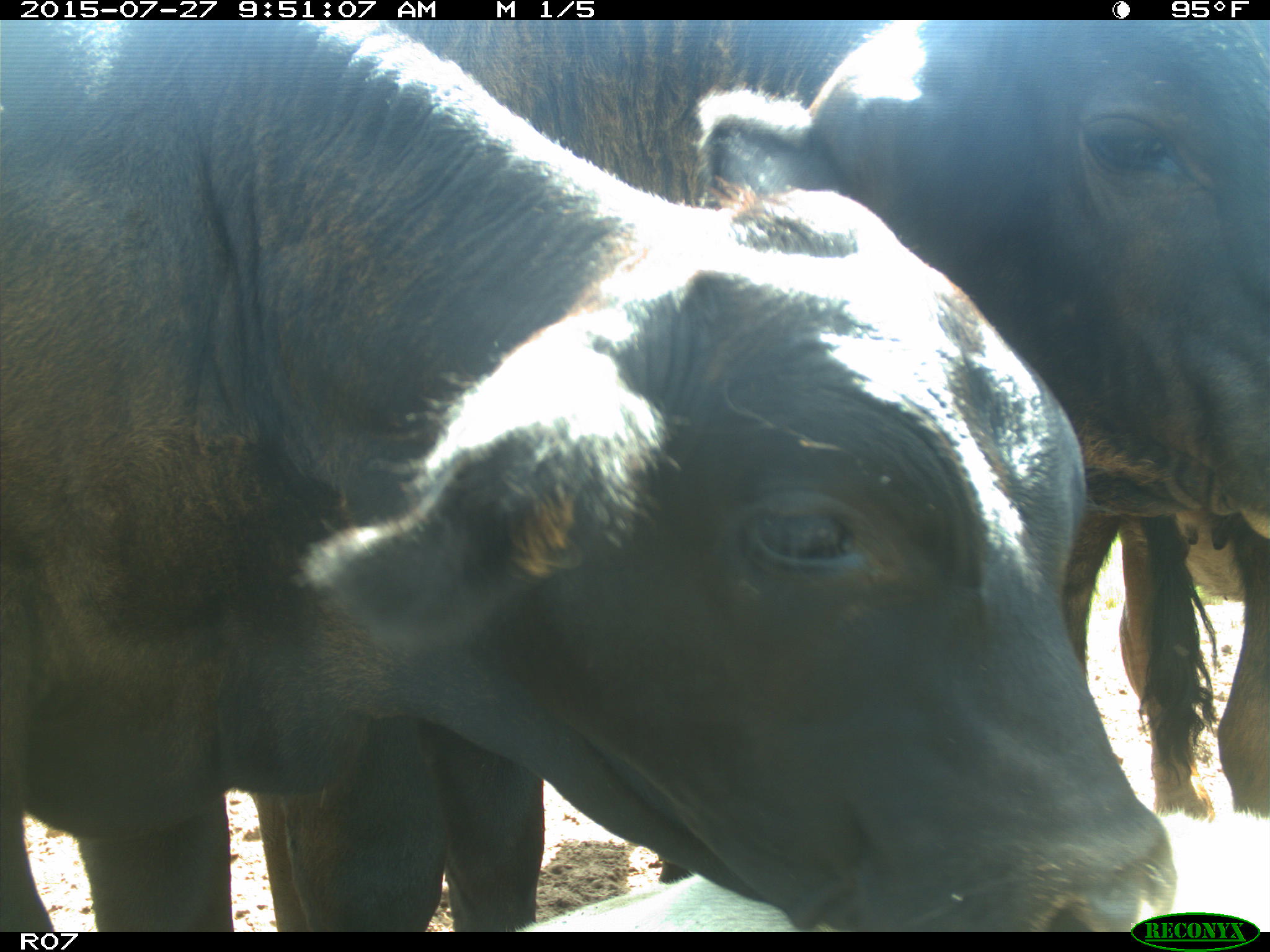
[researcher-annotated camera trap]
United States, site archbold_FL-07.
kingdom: Animalia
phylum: Chordata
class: Mammalia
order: Artiodactyla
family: Bovidae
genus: Bos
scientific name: Bos taurus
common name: domestic cow